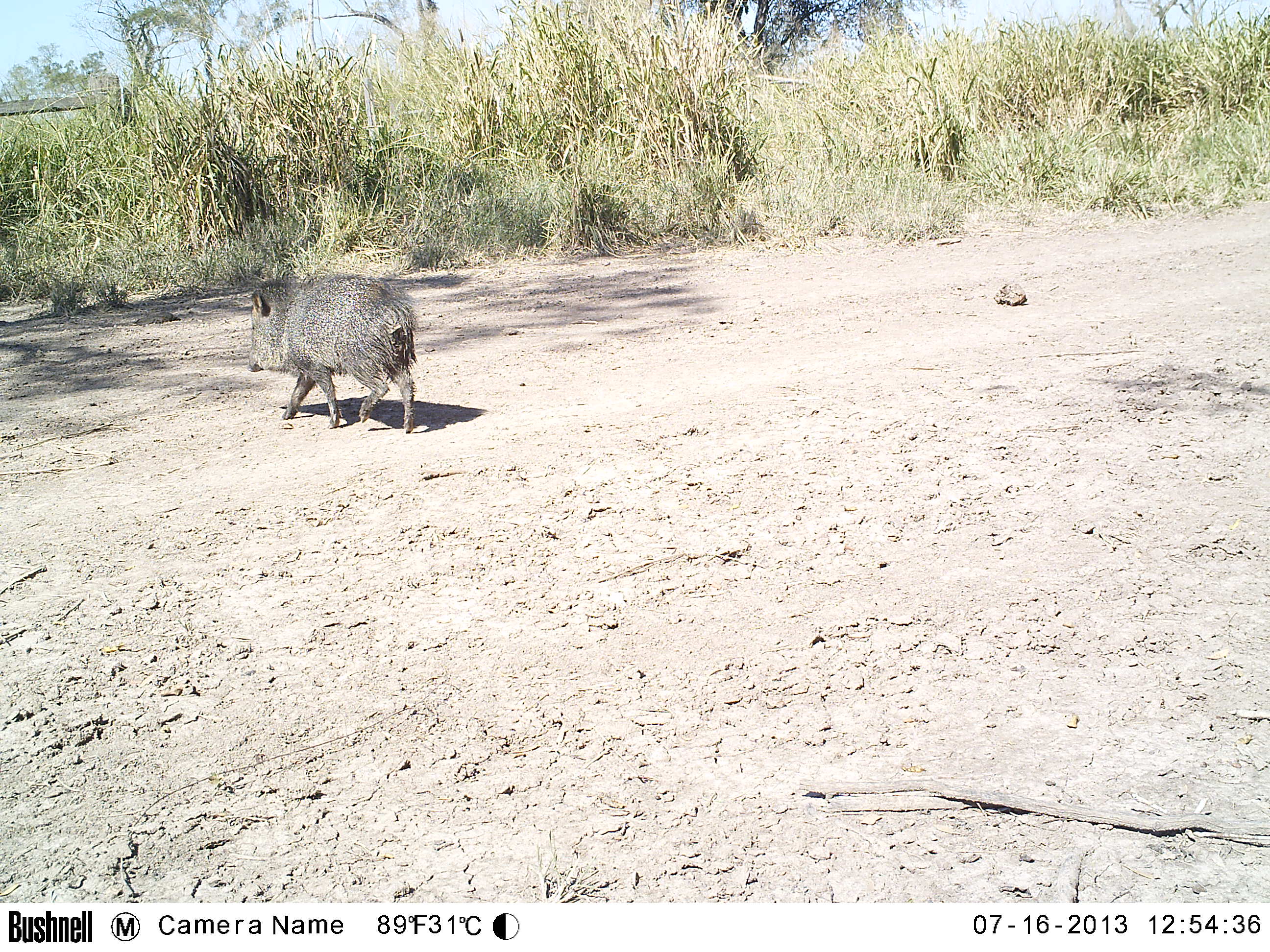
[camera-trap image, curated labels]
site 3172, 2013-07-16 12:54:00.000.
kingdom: Animalia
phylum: Chordata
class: Mammalia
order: Artiodactyla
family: Tayassuidae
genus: Pecari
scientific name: Pecari tajacu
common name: collared peccary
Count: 1.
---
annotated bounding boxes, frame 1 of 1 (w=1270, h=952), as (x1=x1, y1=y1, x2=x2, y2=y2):
pecari tajacu: (x1=246, y1=273, x2=420, y2=434)